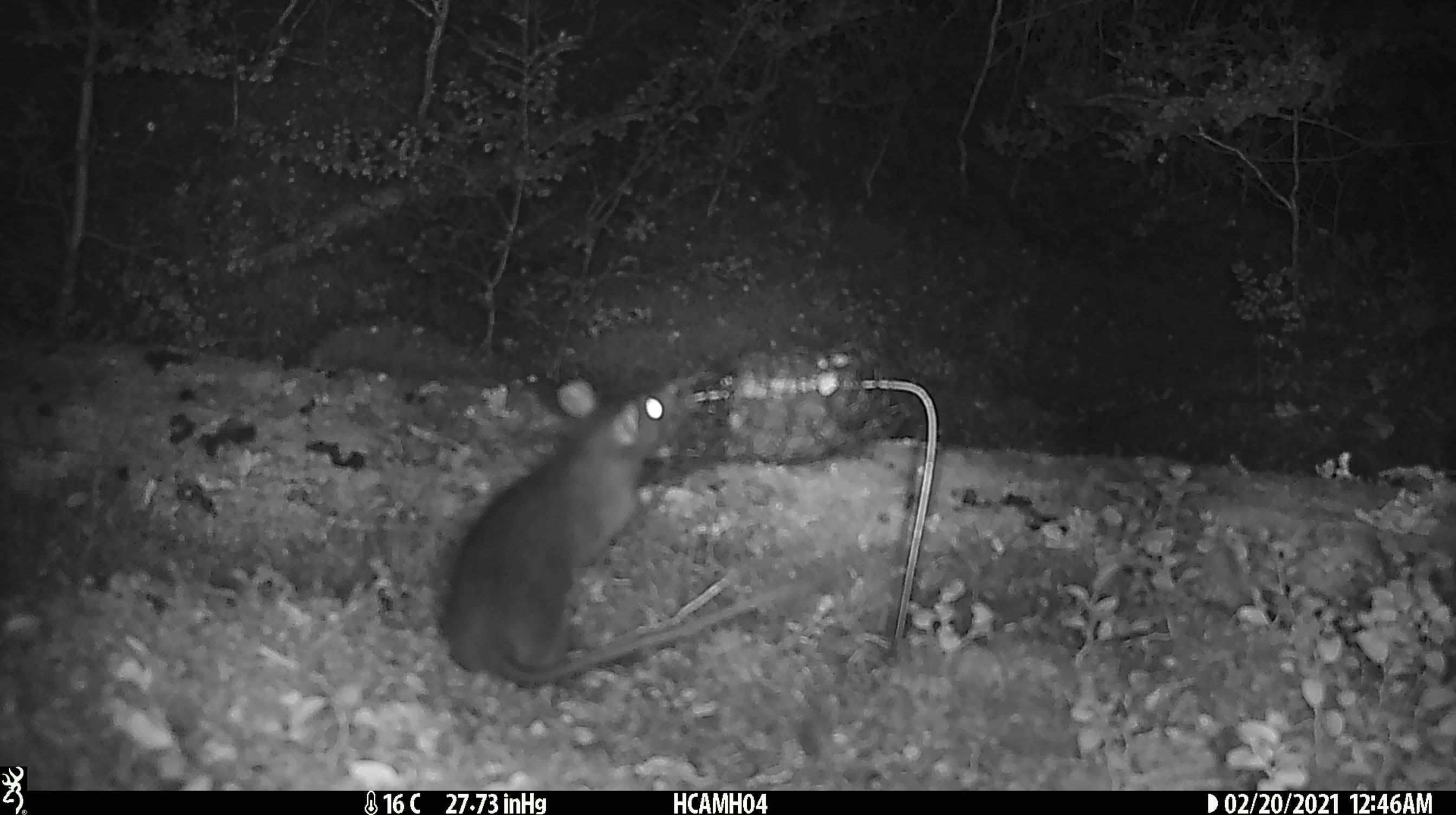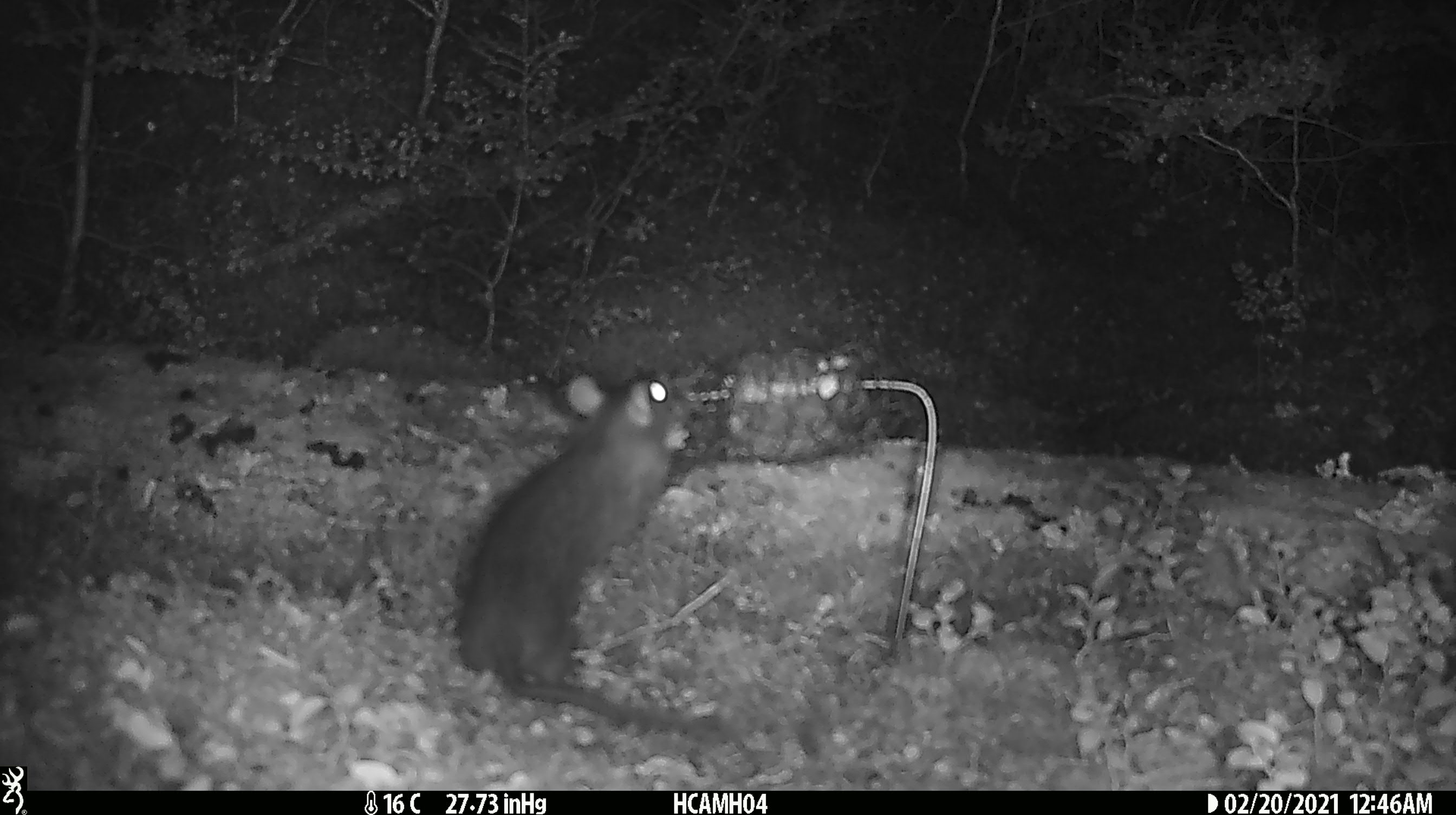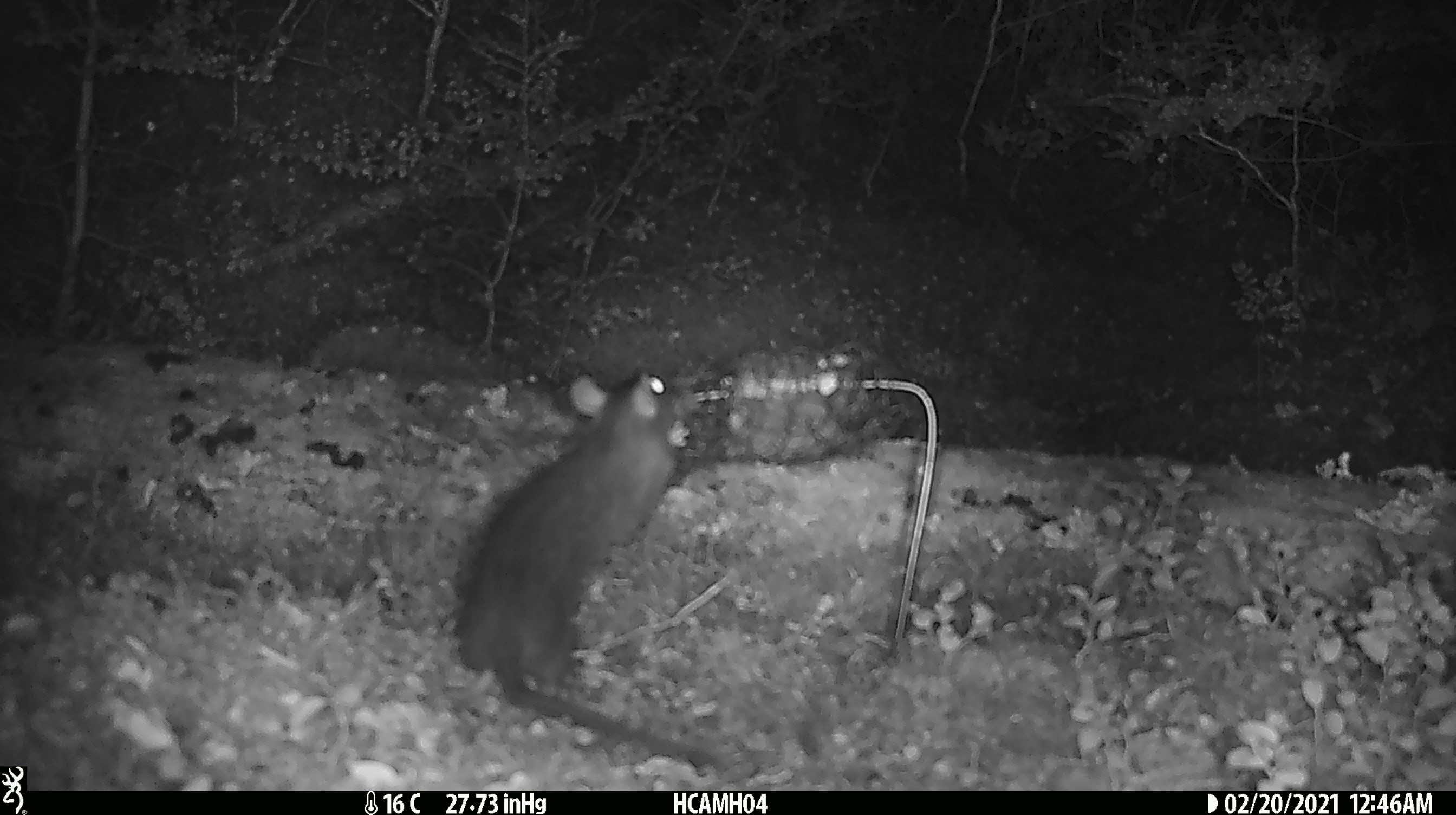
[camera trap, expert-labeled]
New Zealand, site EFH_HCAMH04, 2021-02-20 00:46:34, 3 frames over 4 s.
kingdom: Animalia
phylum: Chordata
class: Mammalia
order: Rodentia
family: Muridae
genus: Rattus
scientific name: Rattus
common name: rat